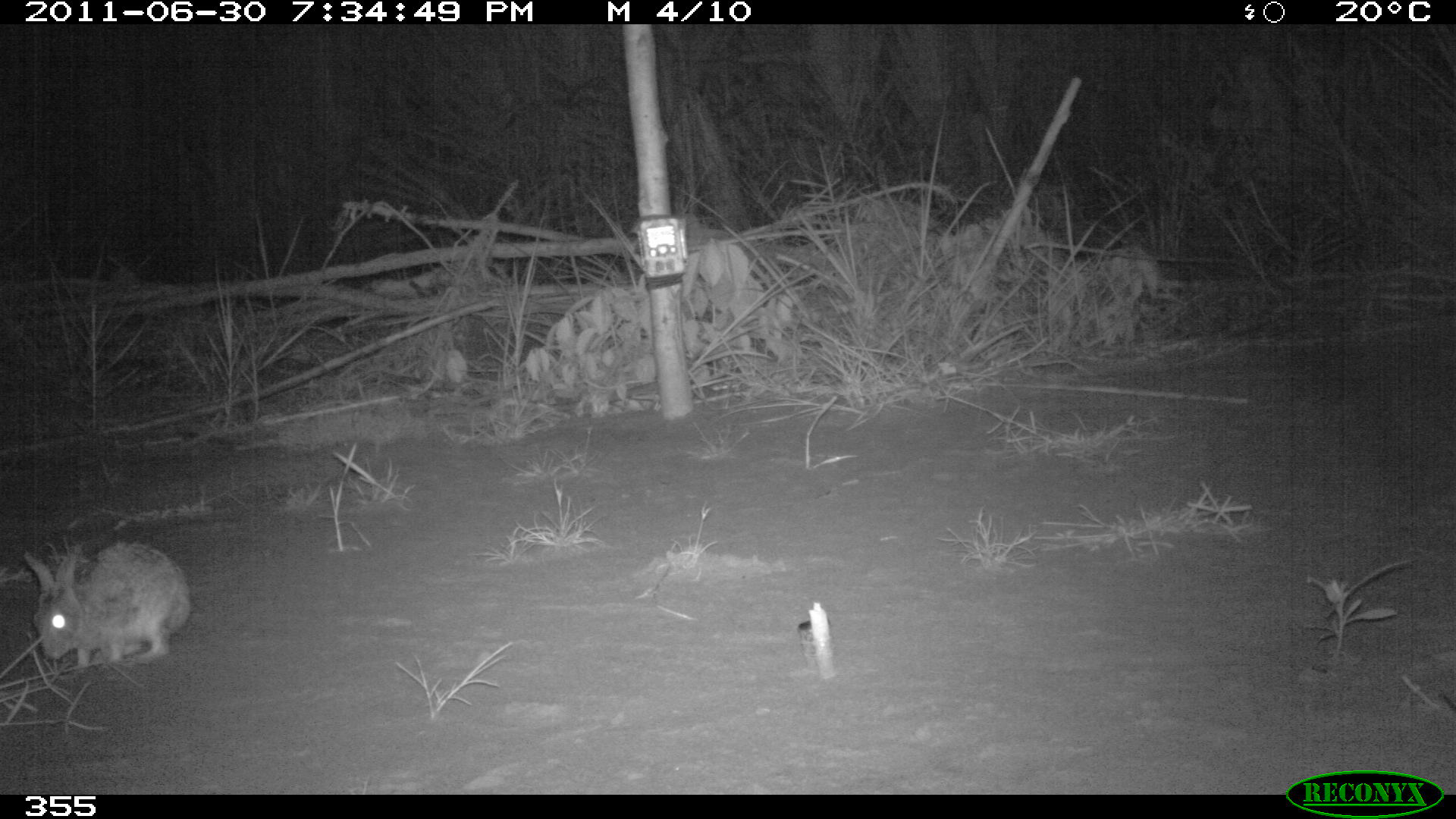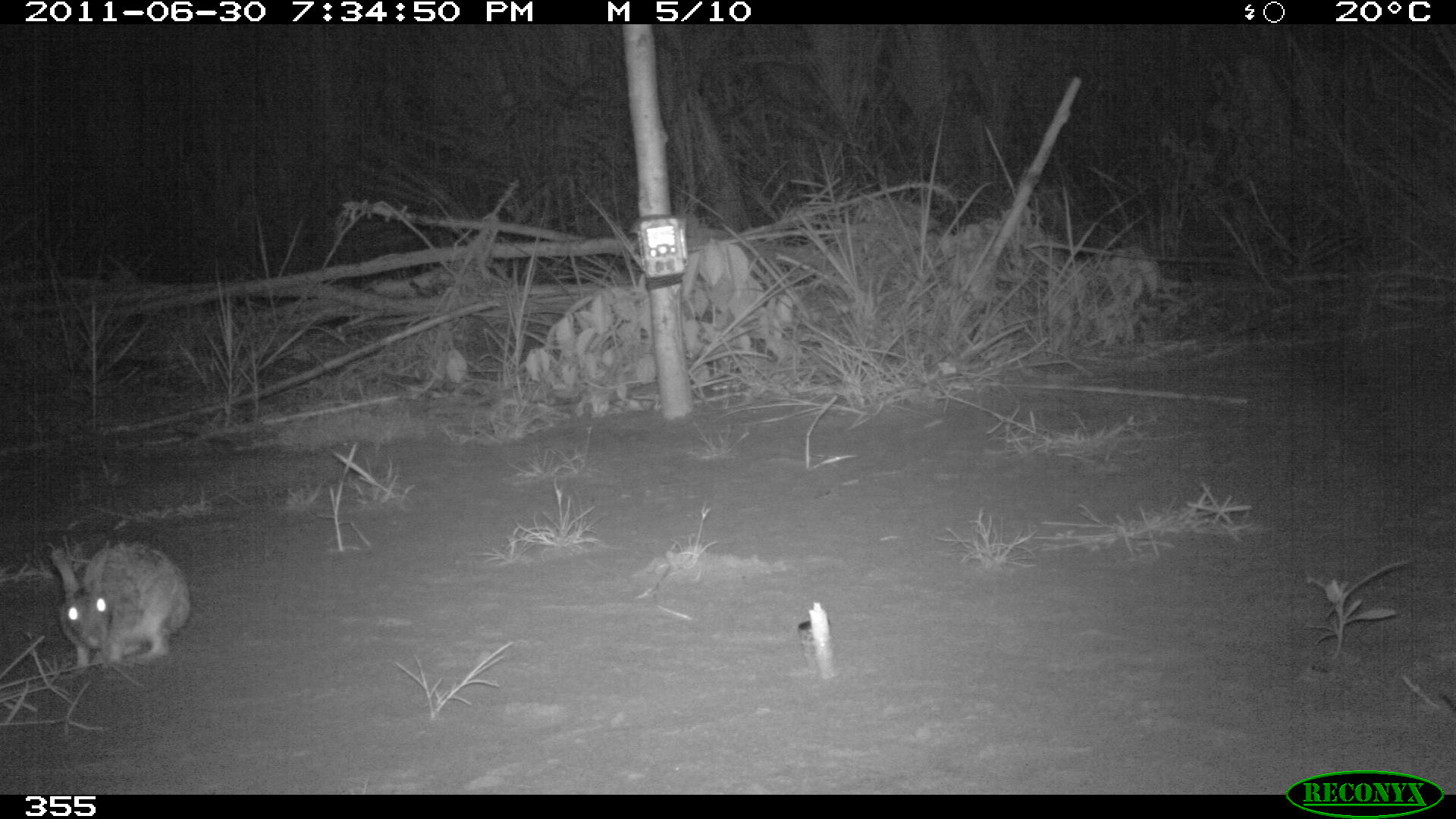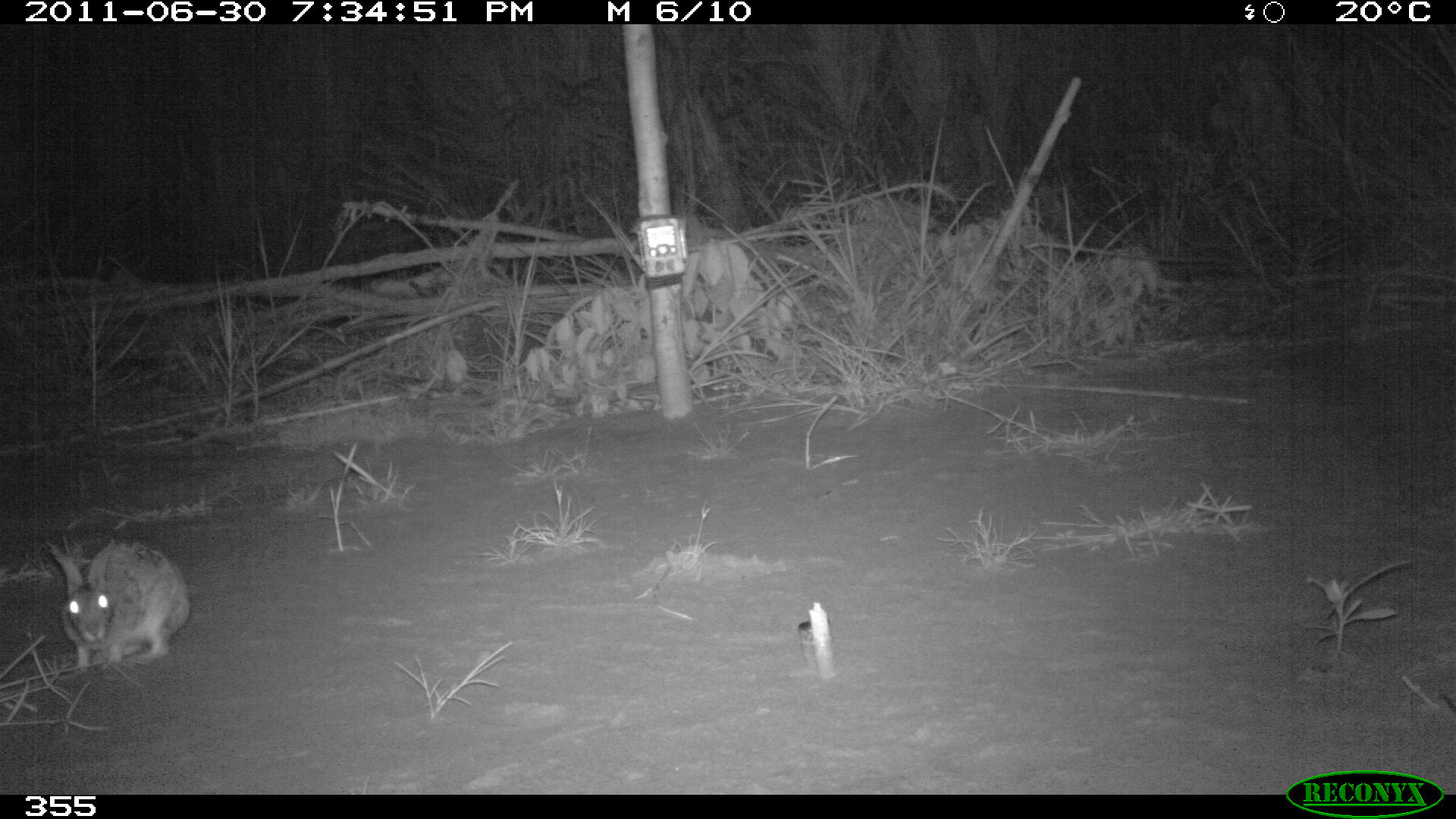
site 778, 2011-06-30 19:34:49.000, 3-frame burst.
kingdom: Animalia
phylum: Chordata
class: Mammalia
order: Lagomorpha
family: Leporidae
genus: Sylvilagus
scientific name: Sylvilagus brasiliensis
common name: tapeti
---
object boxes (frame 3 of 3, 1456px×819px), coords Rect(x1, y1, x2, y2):
sylvilagus brasiliensis: Rect(47, 540, 190, 669)